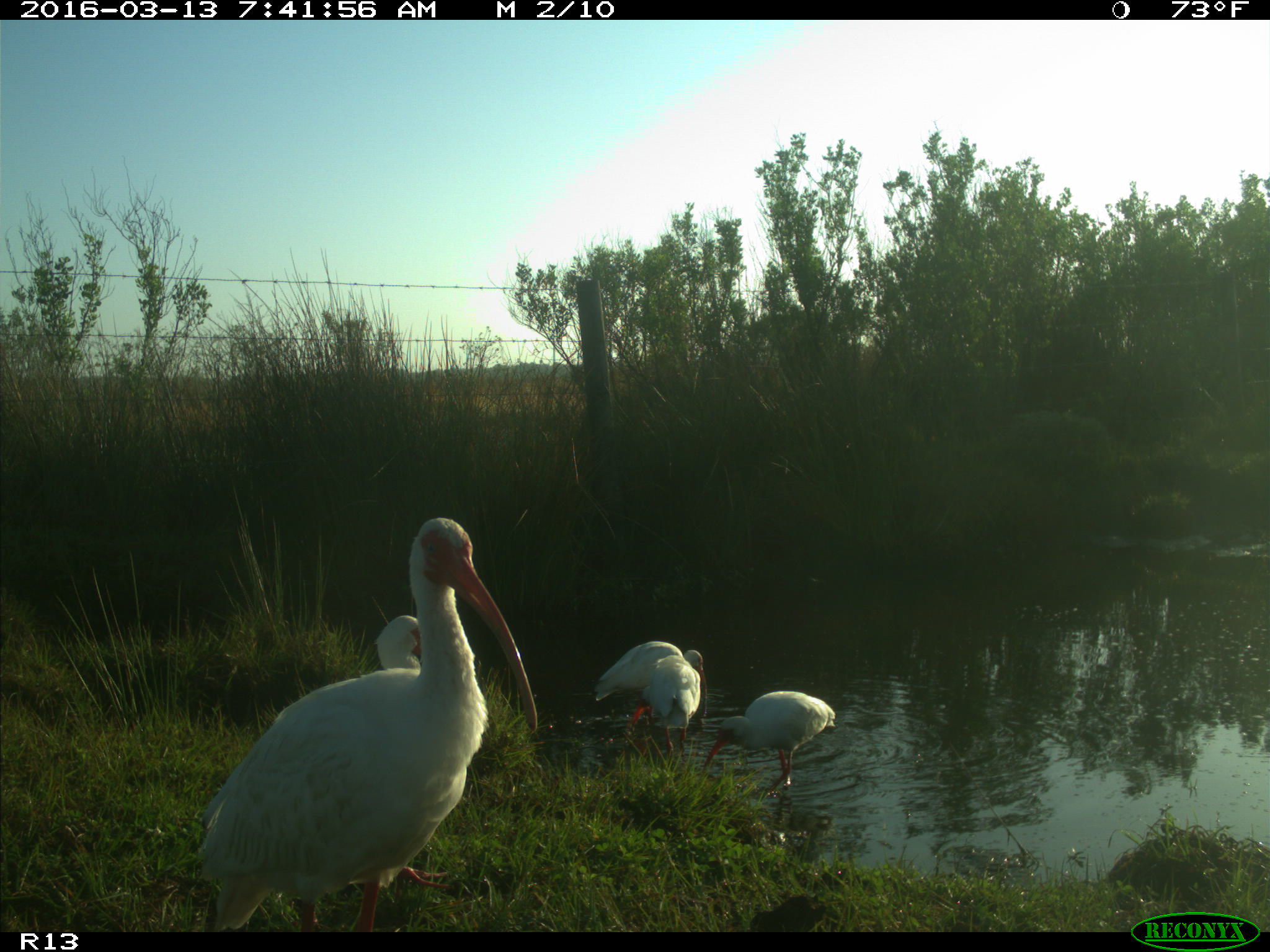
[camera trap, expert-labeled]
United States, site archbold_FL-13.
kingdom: Animalia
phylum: Chordata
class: Aves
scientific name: Aves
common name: birds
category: unidentified bird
Unidentified bird (birds) (Aves).